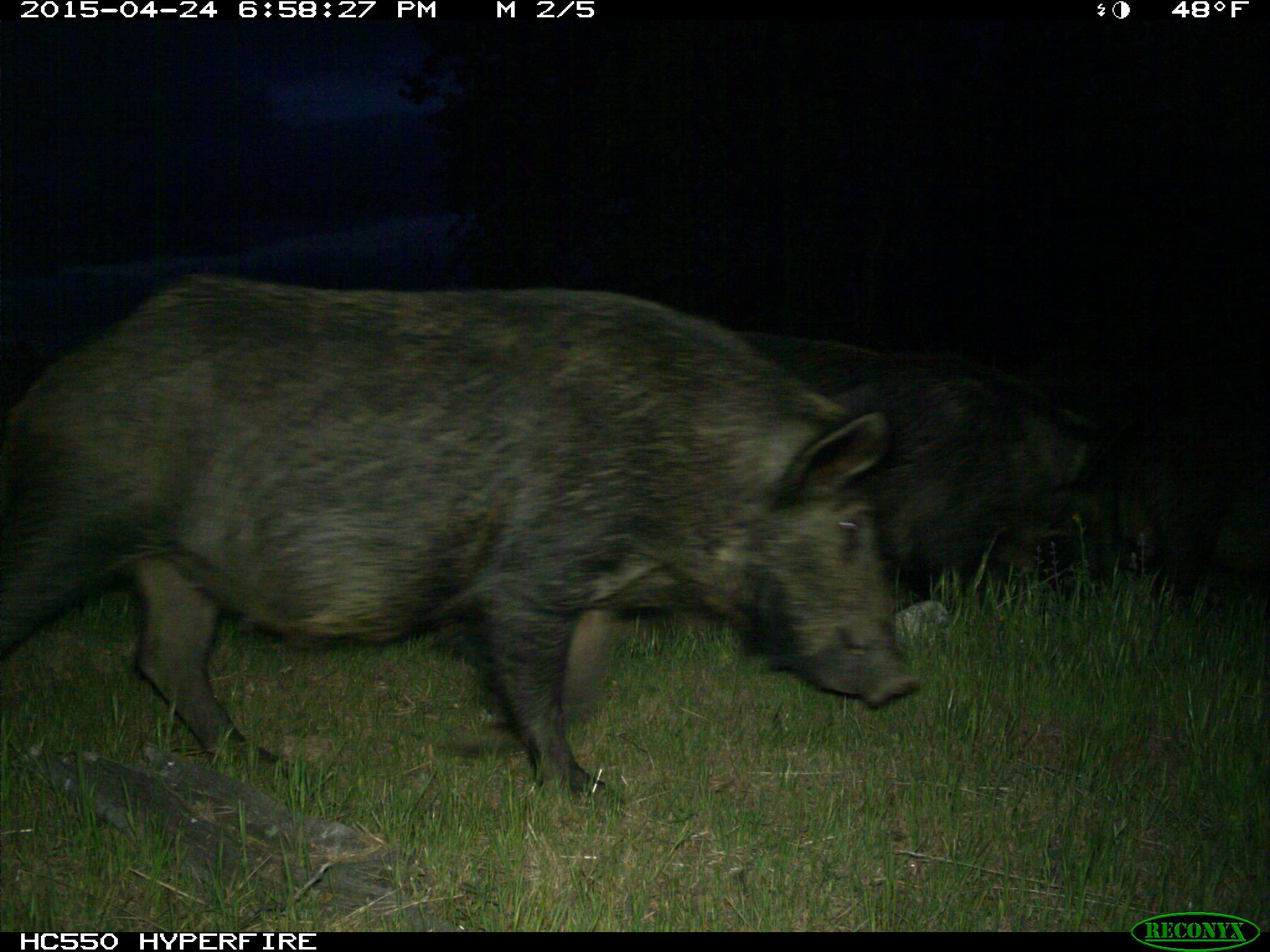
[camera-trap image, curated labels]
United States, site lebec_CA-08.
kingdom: Animalia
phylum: Chordata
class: Mammalia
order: Artiodactyla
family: Suidae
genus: Sus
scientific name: Sus scrofa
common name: wild boar